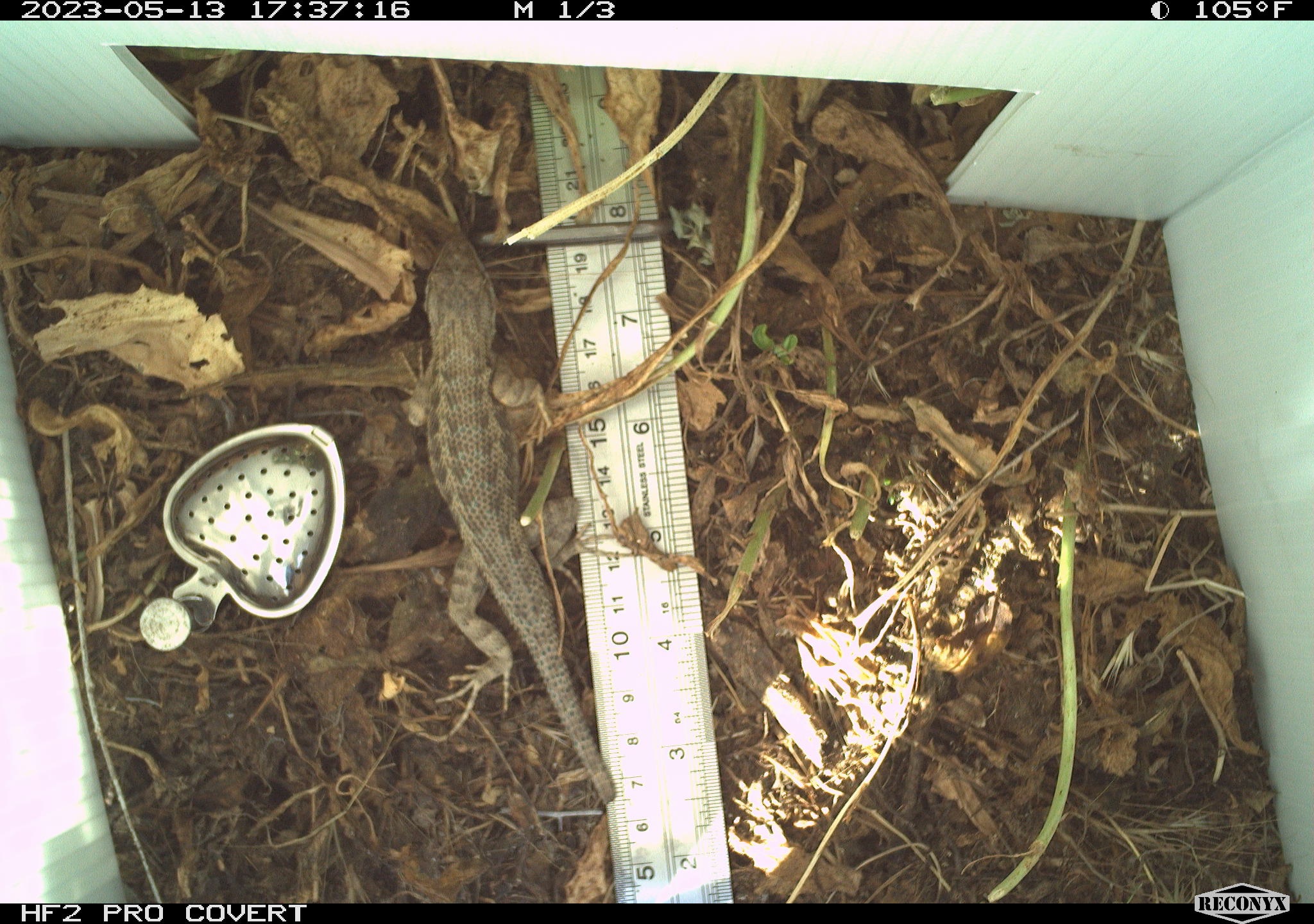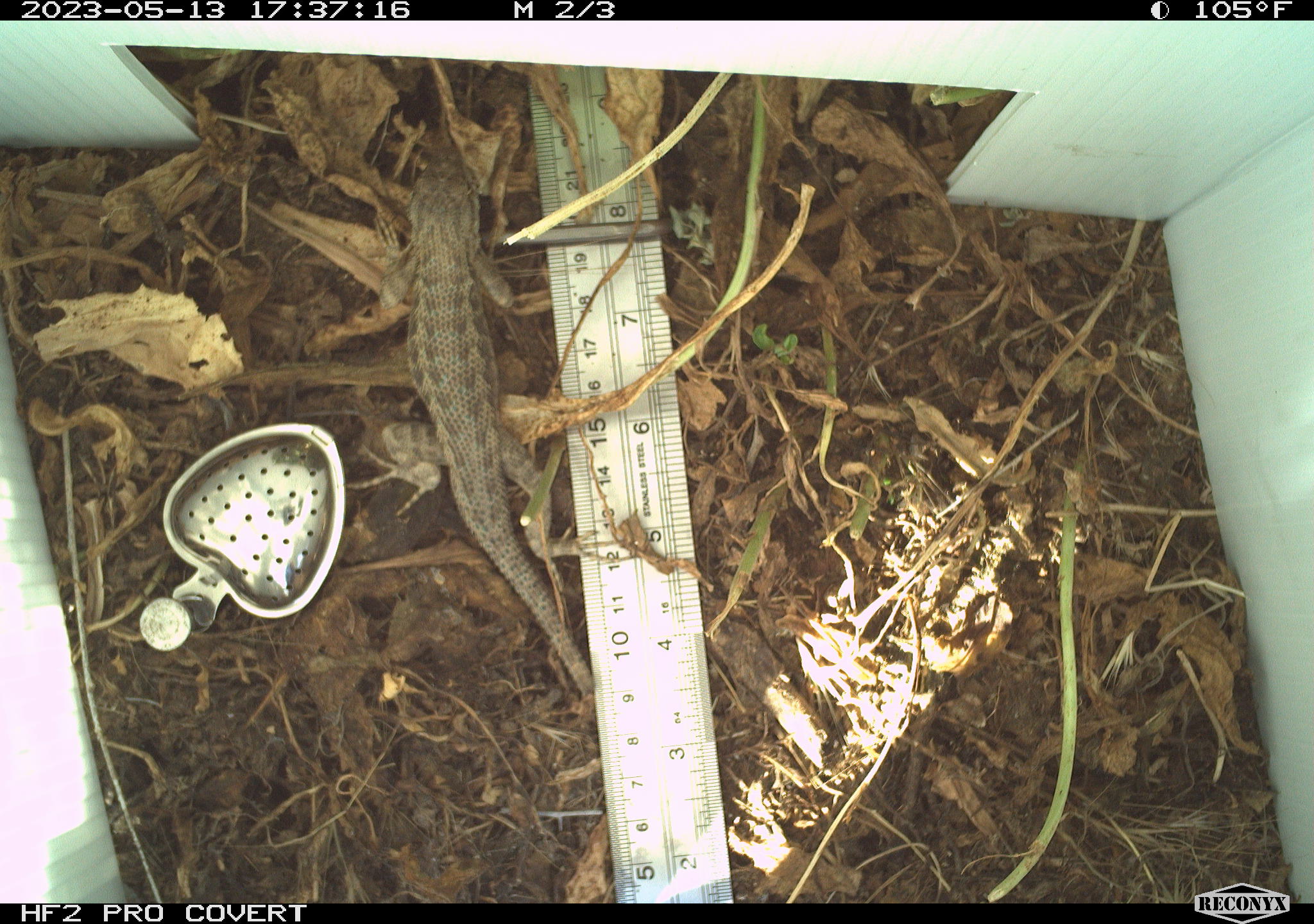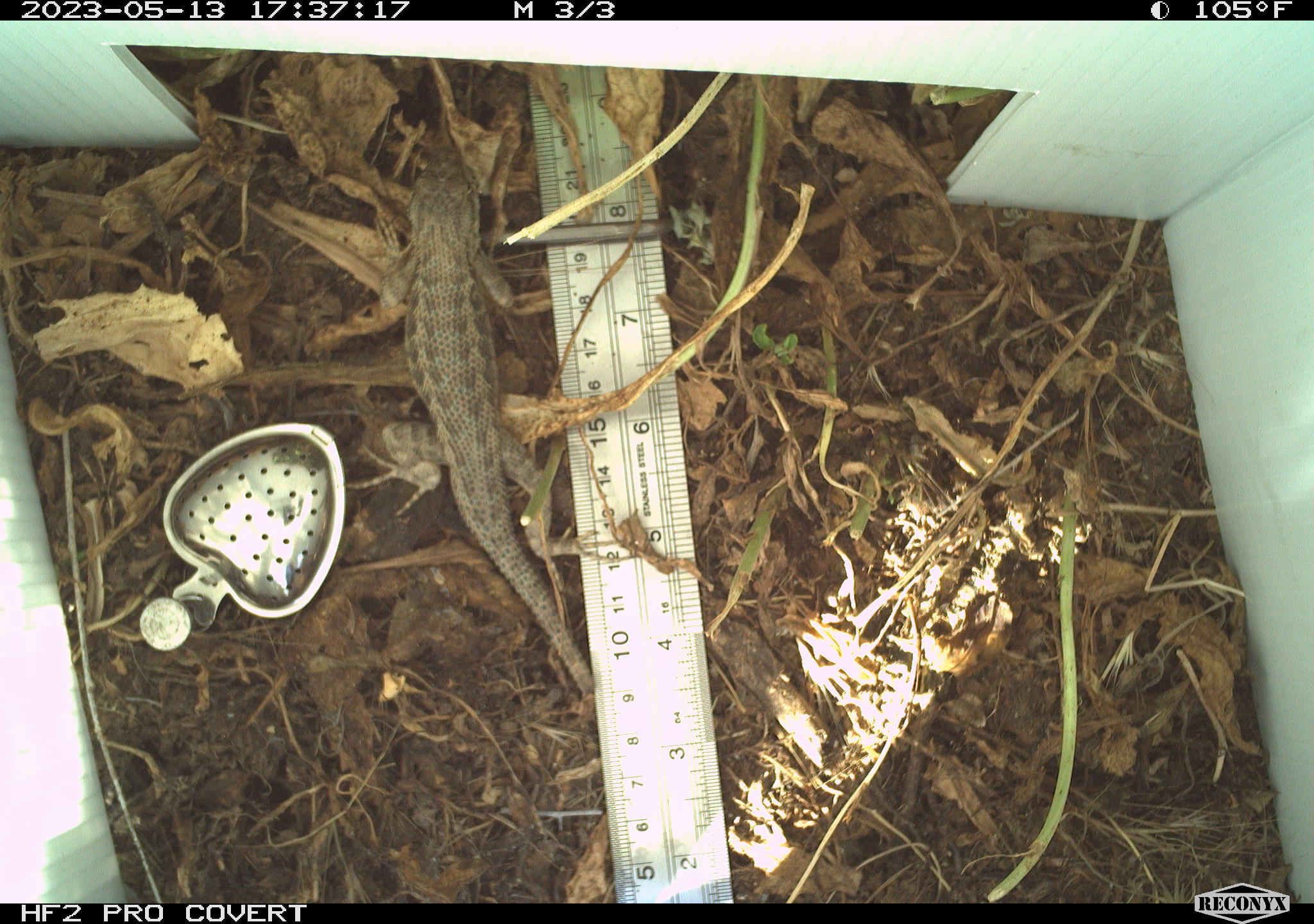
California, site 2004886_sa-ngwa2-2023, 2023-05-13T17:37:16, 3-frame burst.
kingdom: Animalia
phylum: Chordata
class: Reptilia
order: Squamata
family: Phrynosomatidae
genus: Uta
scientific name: Uta stansburiana elegans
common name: western side-blotched lizard